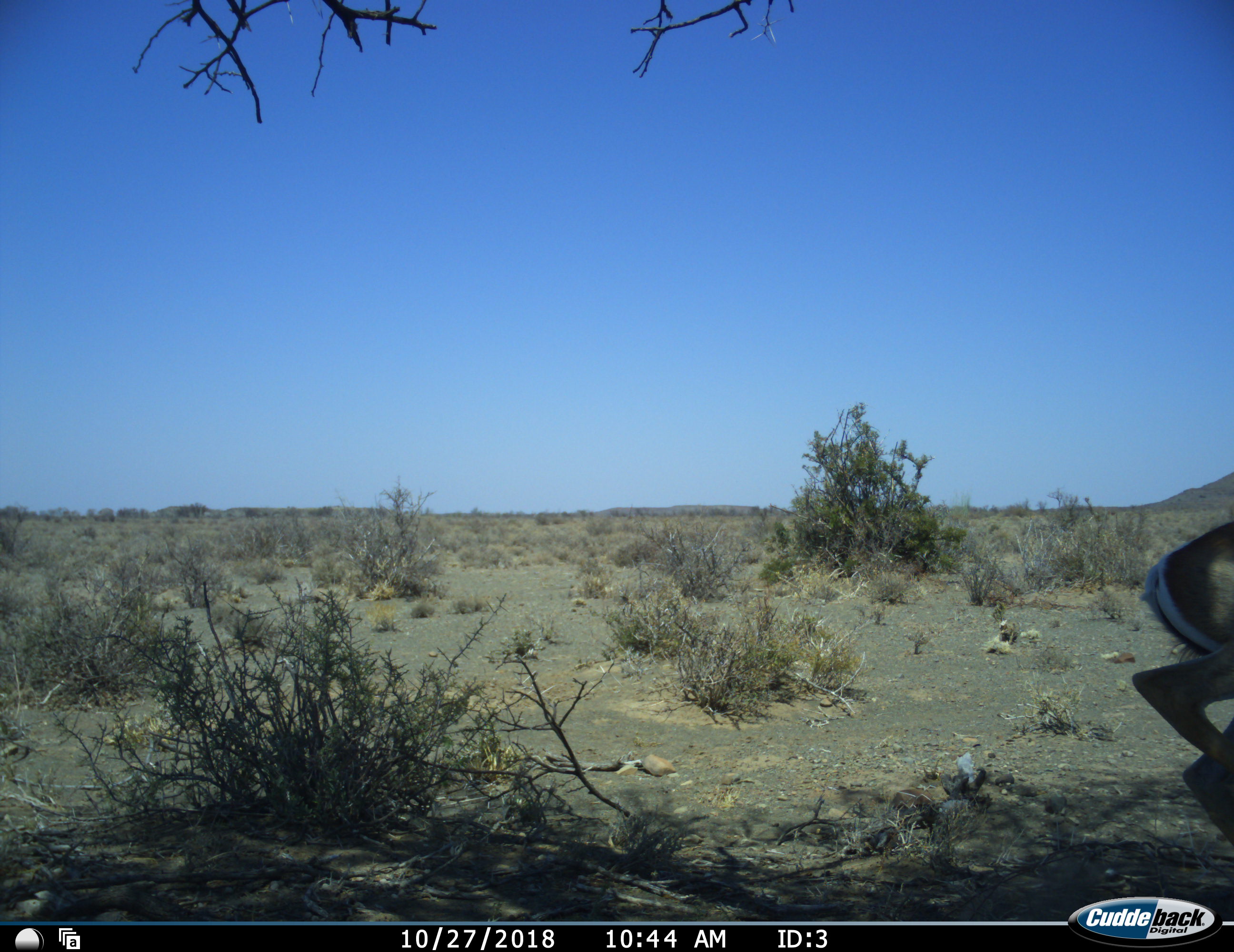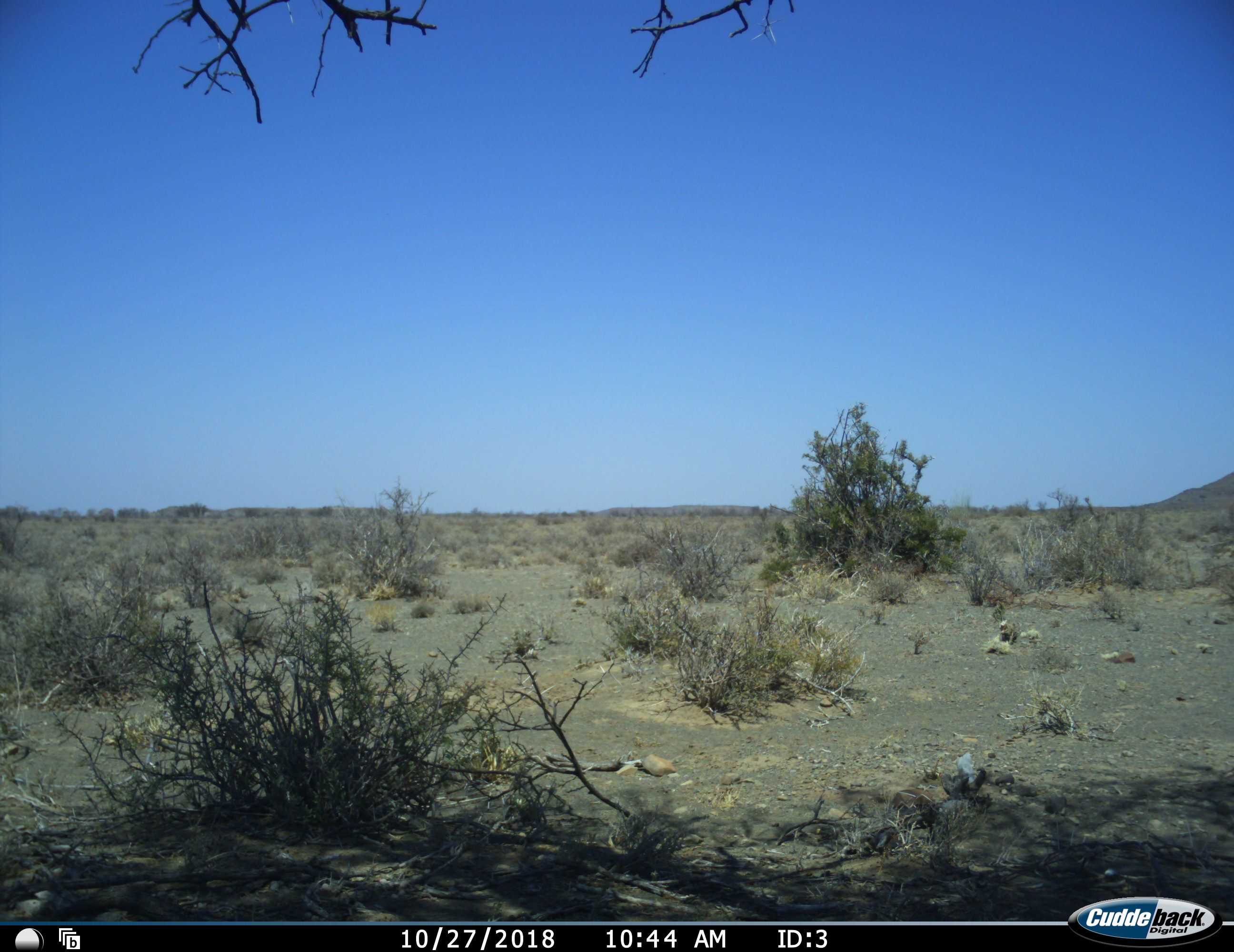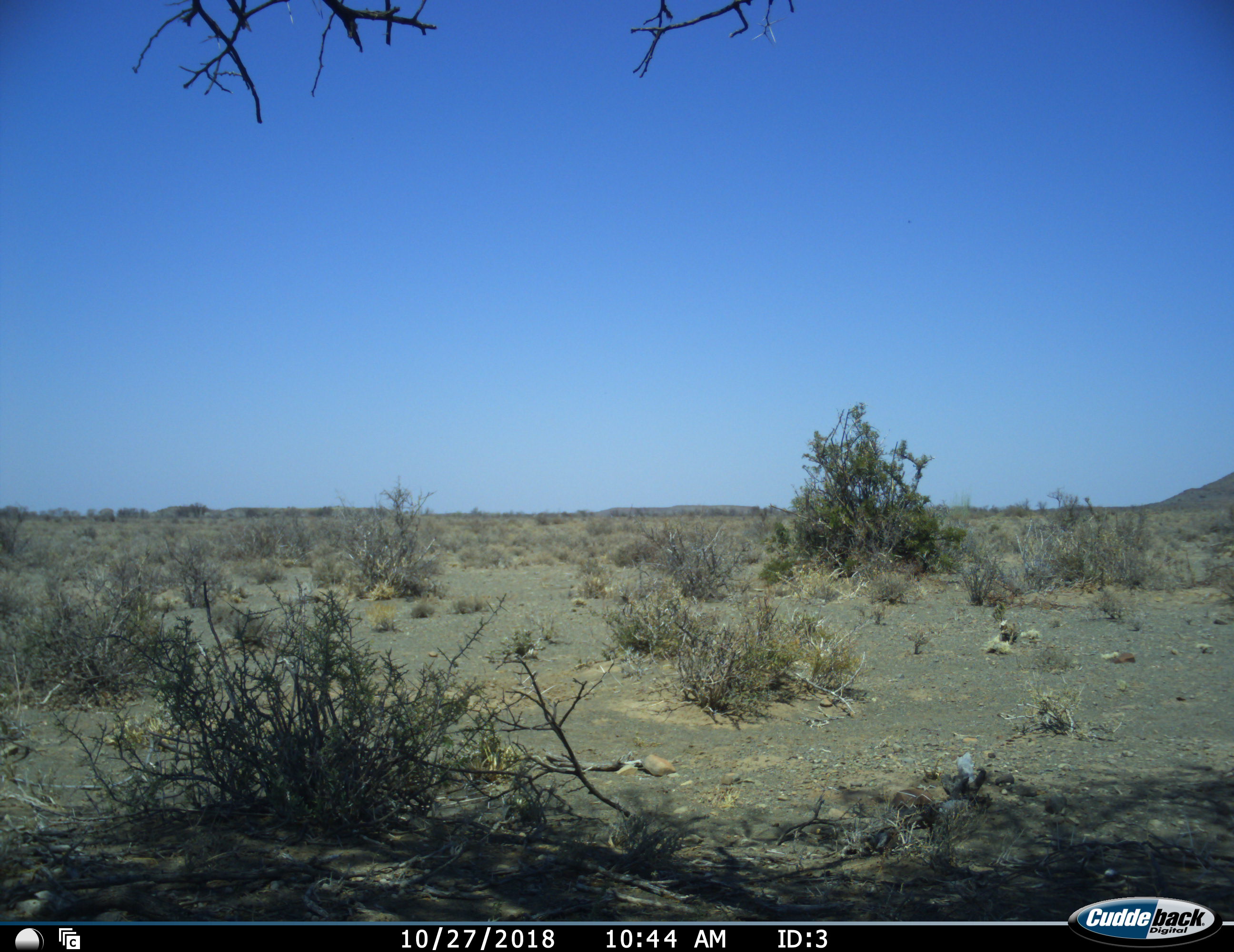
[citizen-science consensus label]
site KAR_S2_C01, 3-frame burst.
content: unidentified animal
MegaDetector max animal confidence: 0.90